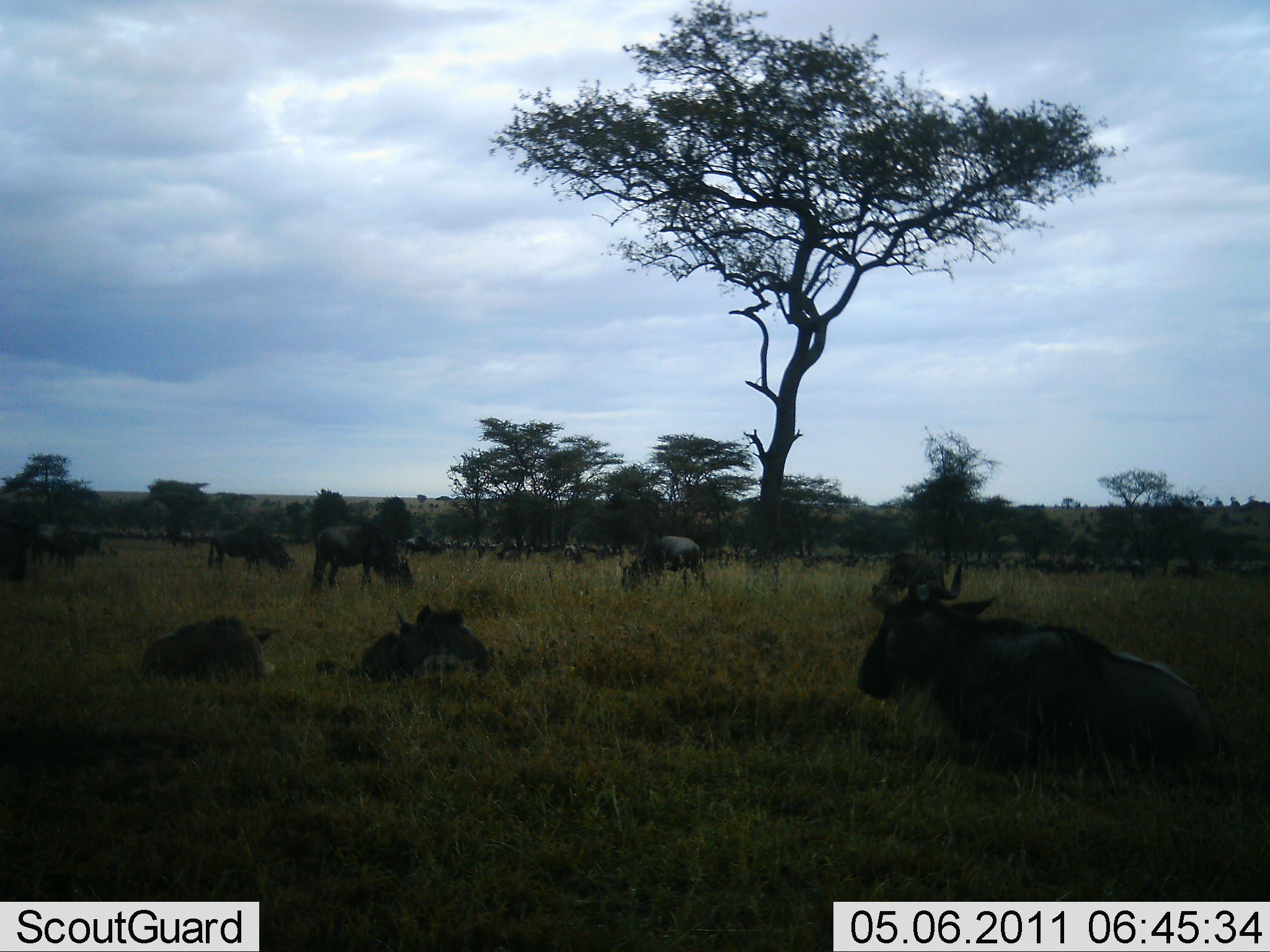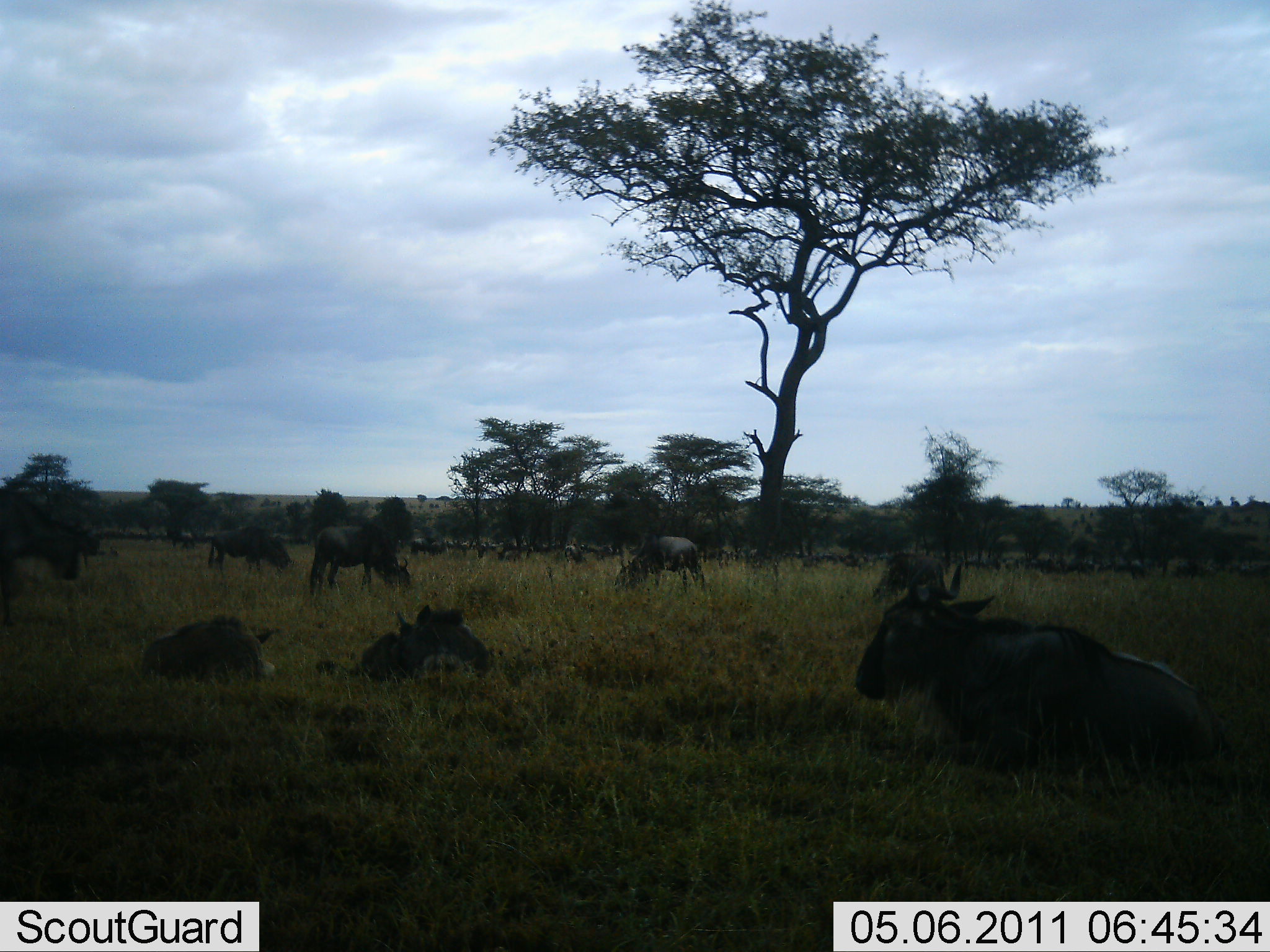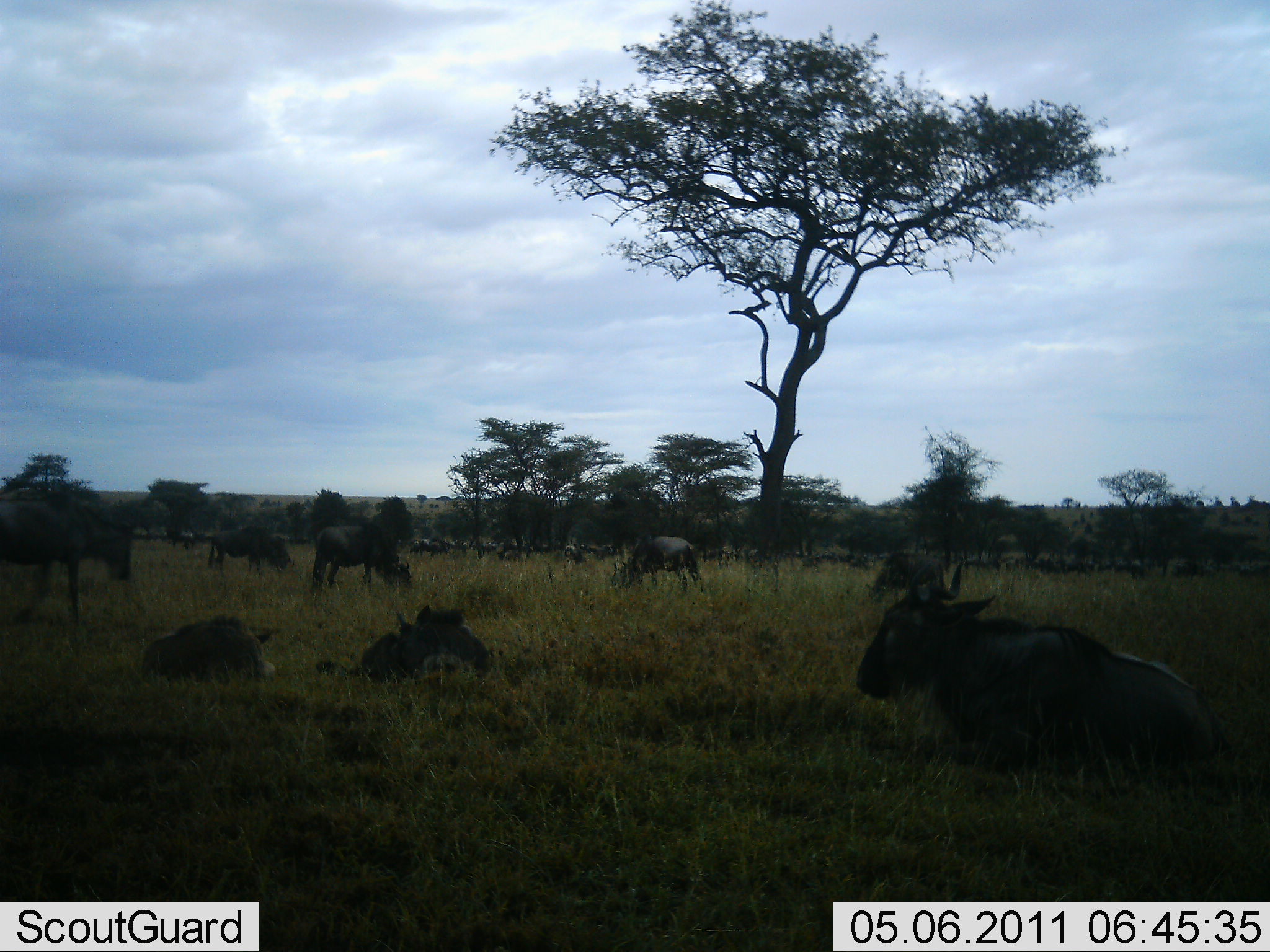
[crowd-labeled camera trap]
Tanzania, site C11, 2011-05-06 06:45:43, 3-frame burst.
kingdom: Animalia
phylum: Chordata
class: Mammalia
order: Artiodactyla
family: Bovidae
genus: Connochaetes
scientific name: Connochaetes taurinus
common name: blue wildebeest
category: wildebeest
Wildebeest (blue wildebeest) (Connochaetes taurinus), count 11-50. Behavior (volunteer vote fractions): standing 40%, resting 100%, moving 50%, interacting 0%. Young present (vote fraction): 0%. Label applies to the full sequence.